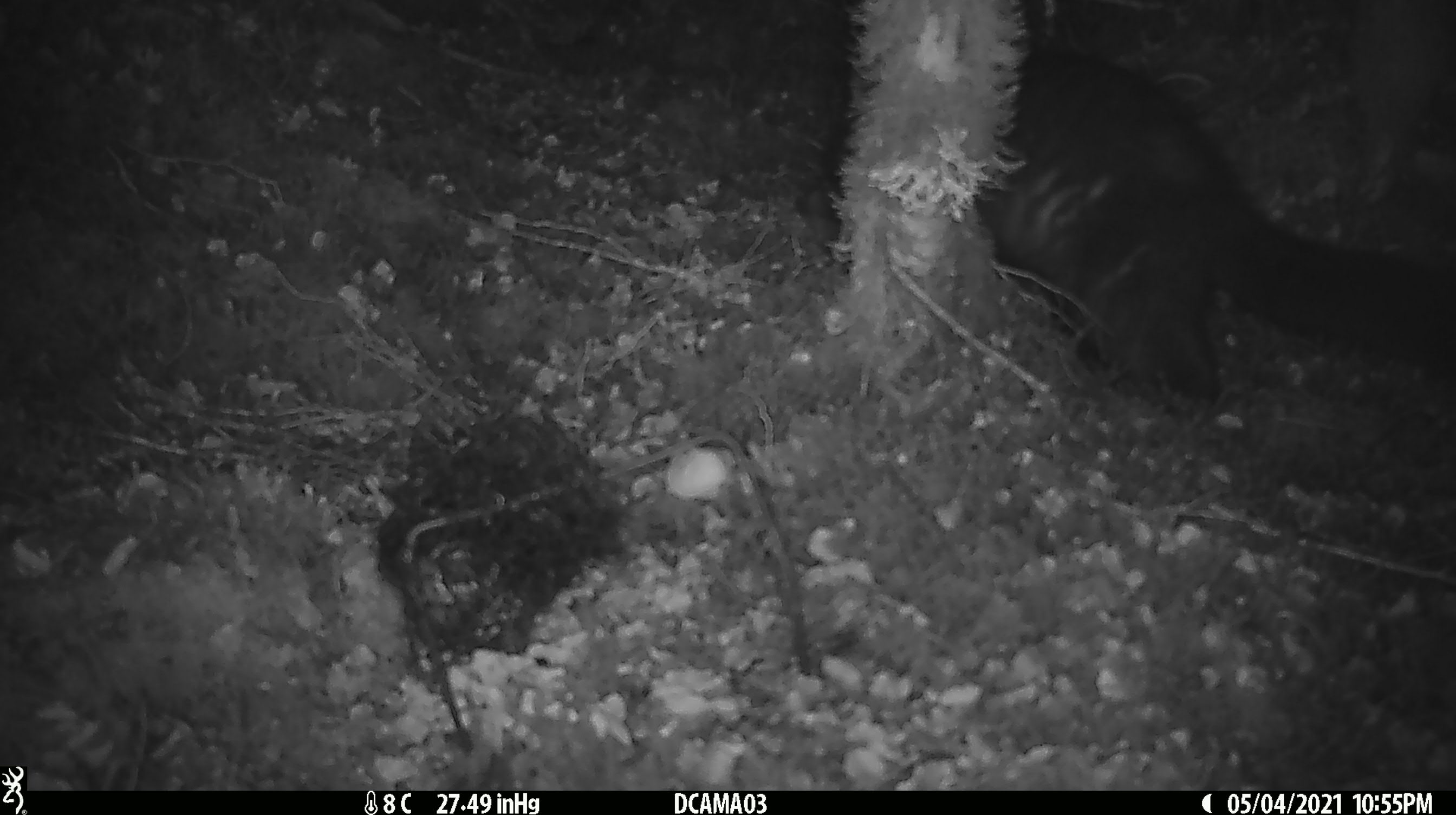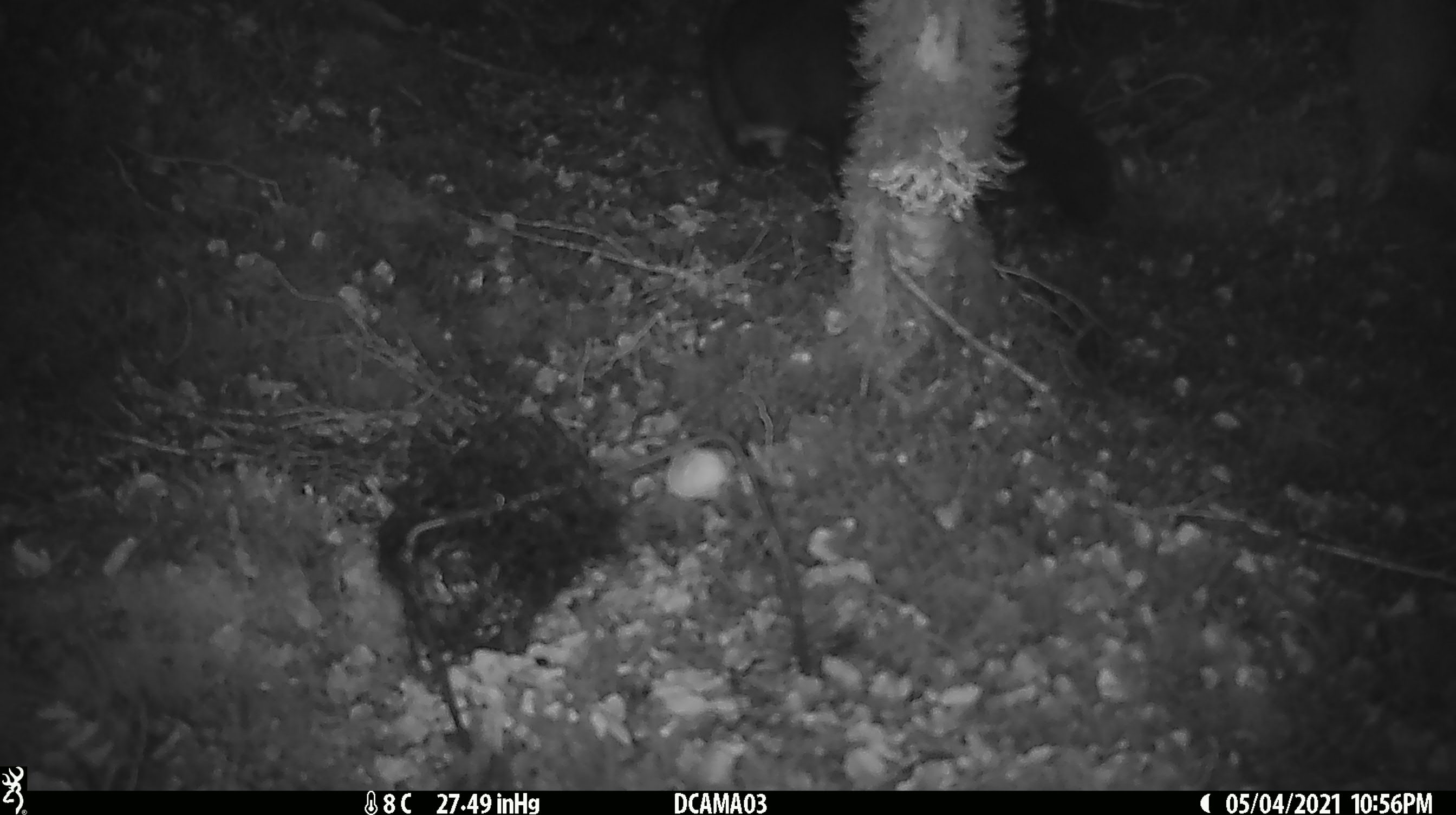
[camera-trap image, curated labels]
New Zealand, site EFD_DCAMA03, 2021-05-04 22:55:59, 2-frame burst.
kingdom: Animalia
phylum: Chordata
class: Mammalia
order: Diprotodontia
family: Phalangeridae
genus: Trichosurus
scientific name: Trichosurus vulpecula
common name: common brushtail possum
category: possum